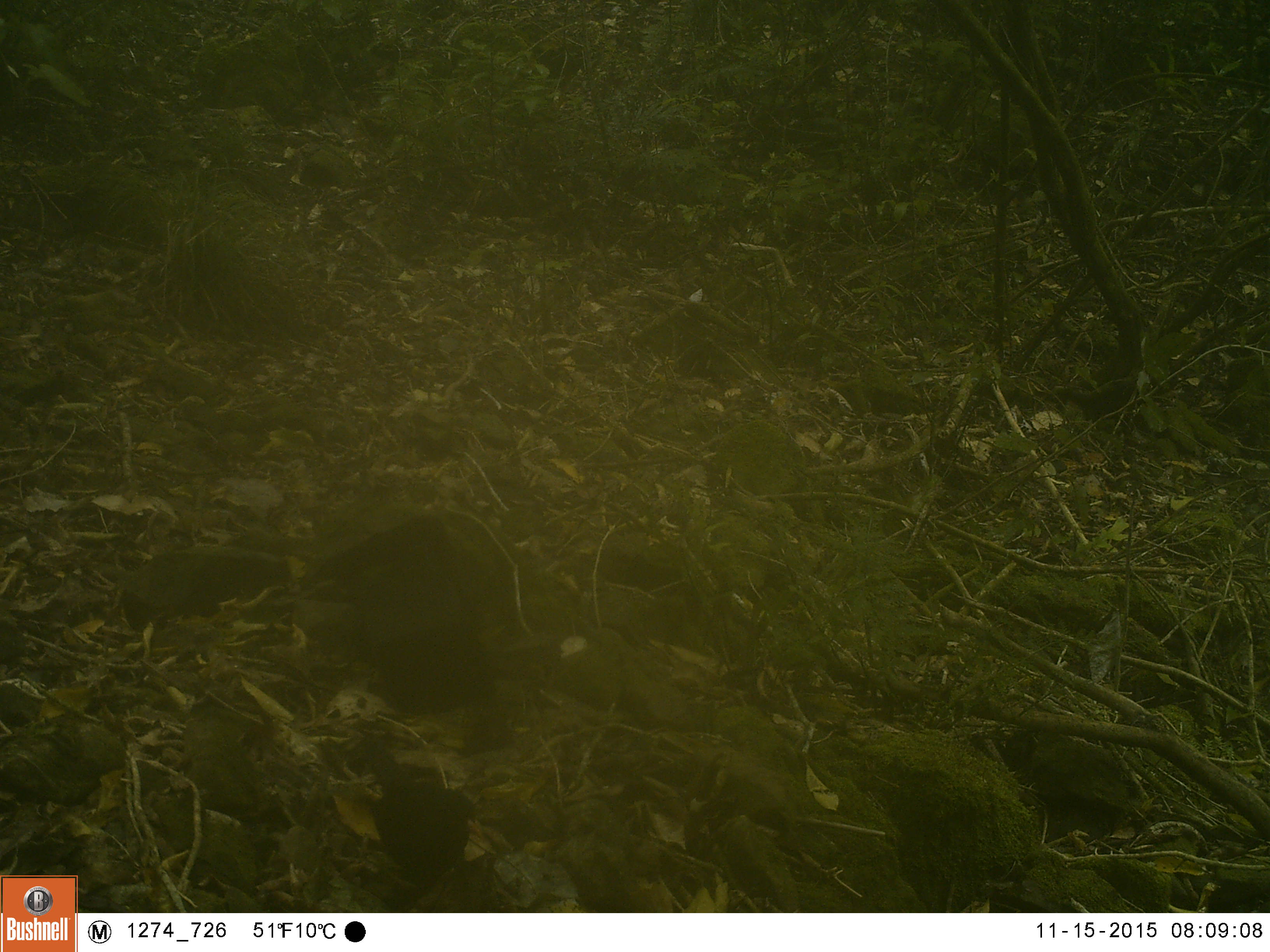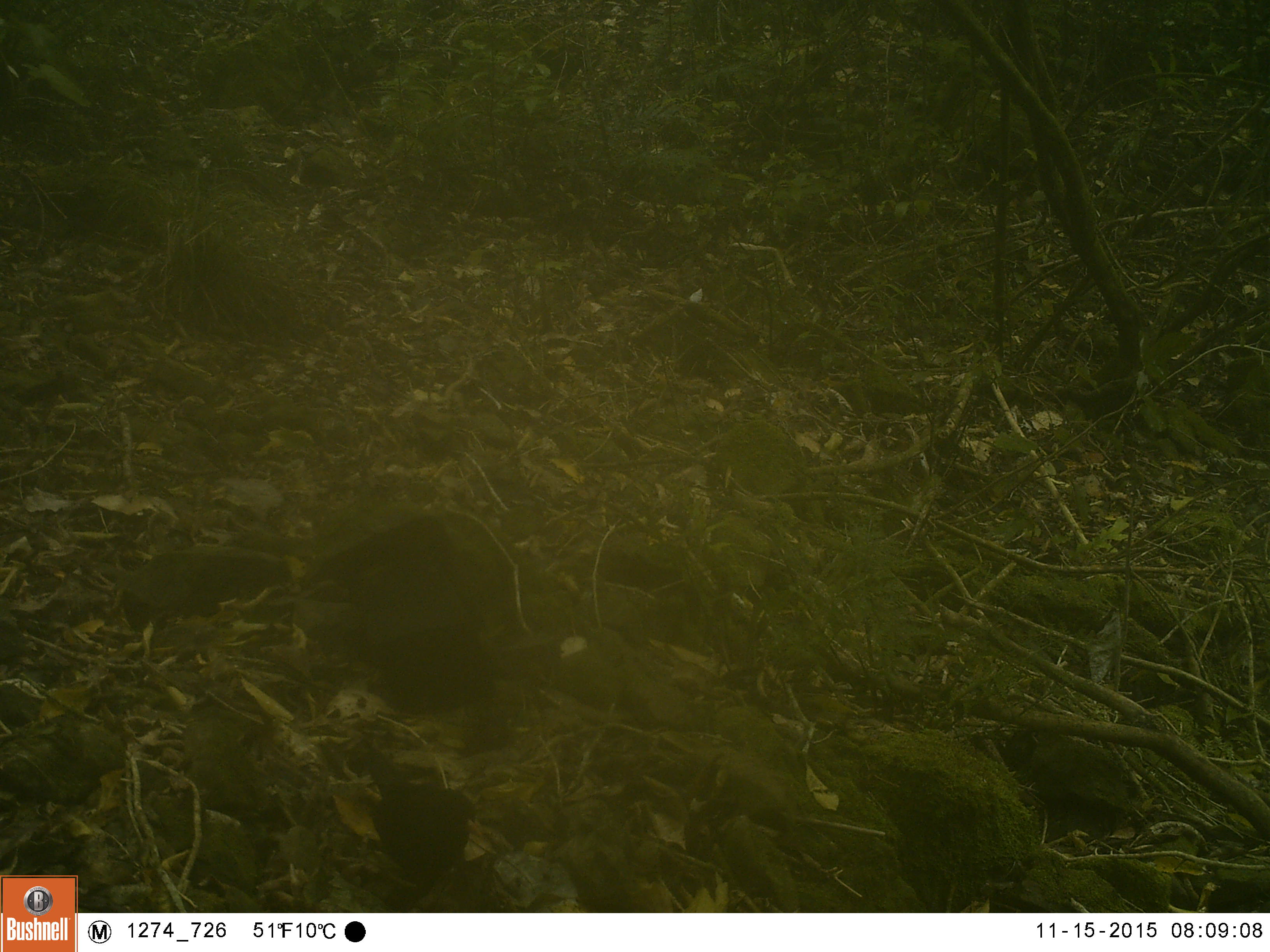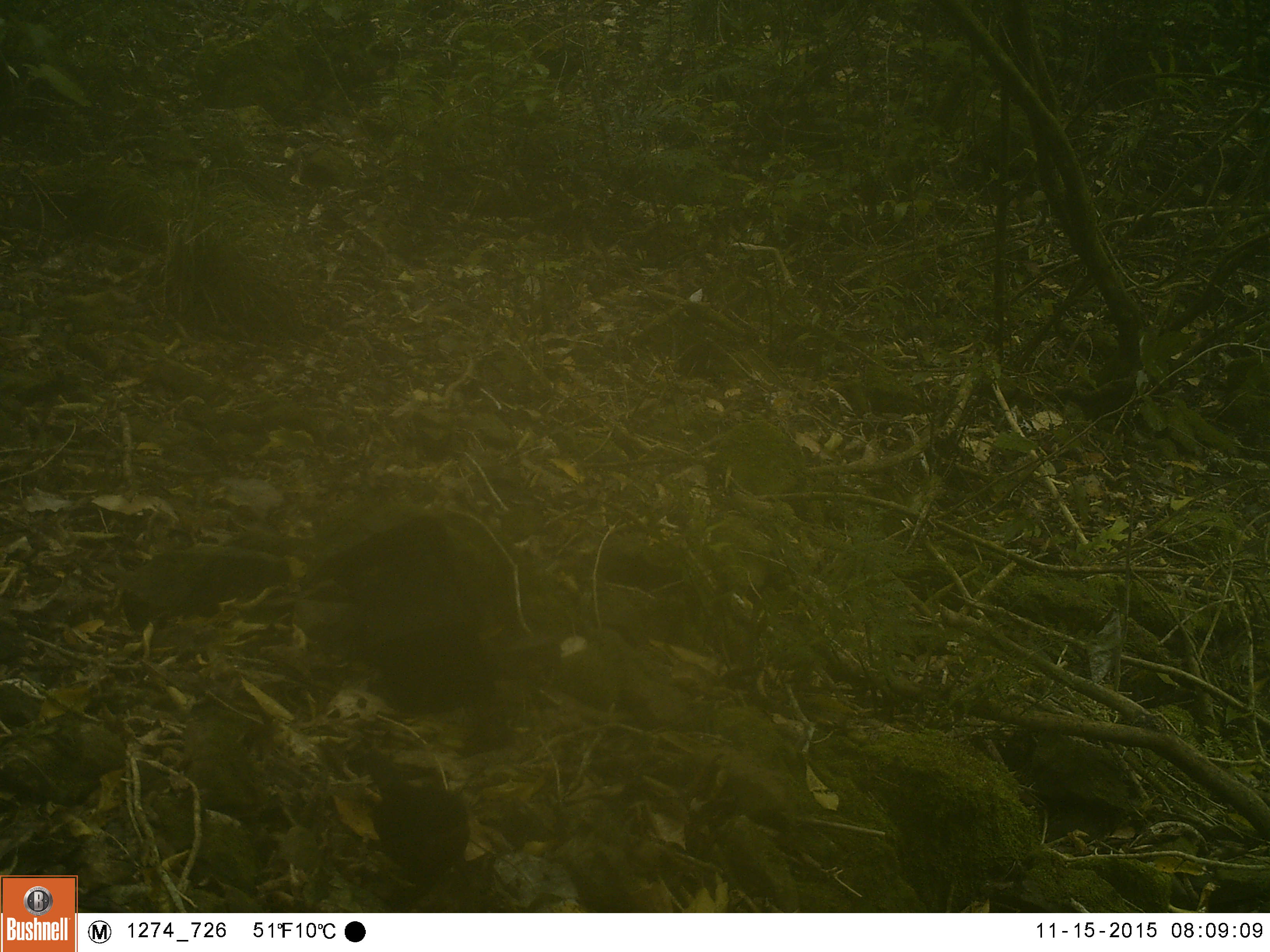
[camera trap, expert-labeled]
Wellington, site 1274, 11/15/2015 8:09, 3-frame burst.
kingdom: Animalia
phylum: Chordata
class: Aves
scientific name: Aves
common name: bird